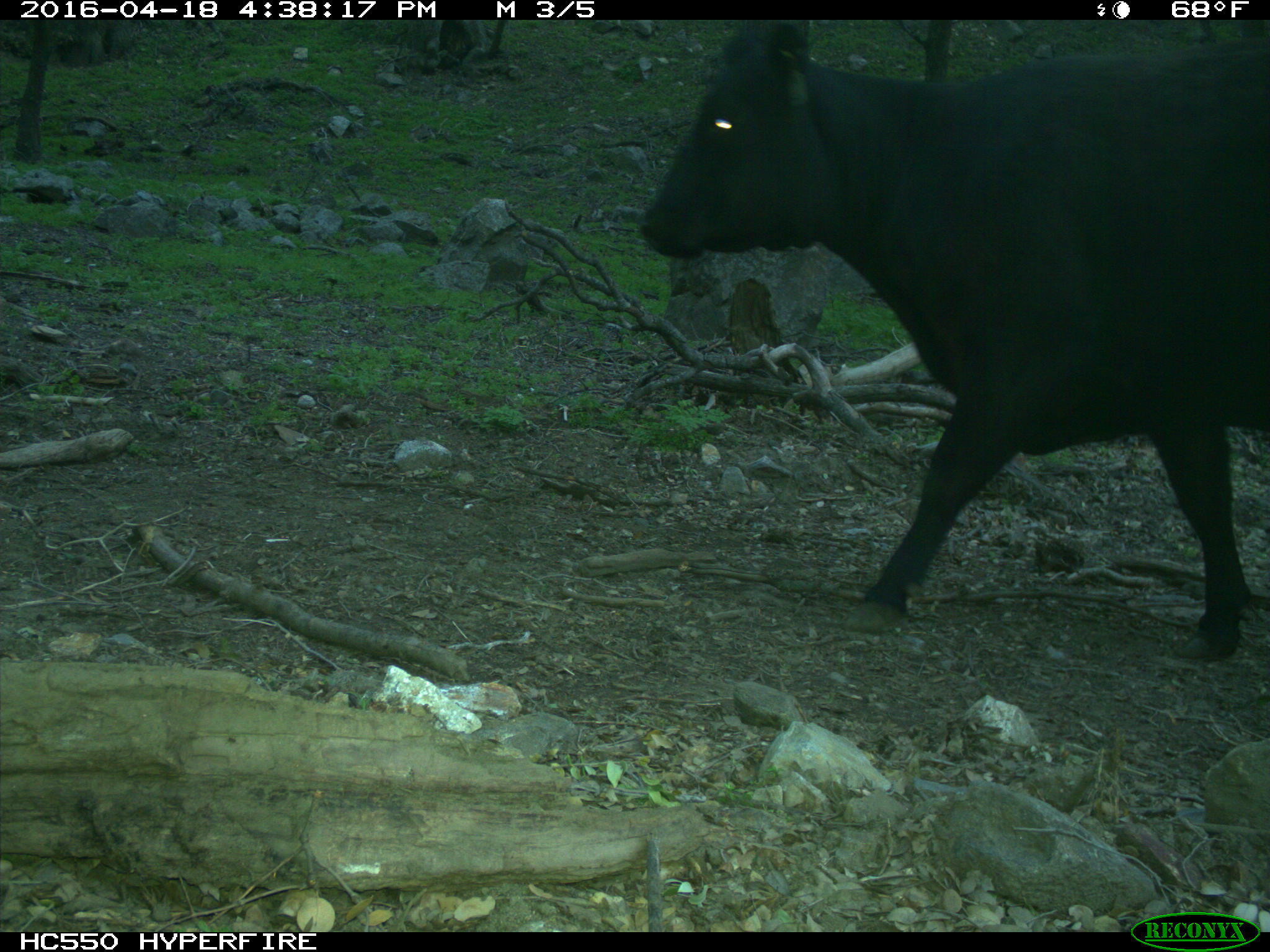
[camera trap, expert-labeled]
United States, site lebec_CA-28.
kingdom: Animalia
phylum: Chordata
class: Mammalia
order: Artiodactyla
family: Bovidae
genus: Bos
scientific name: Bos taurus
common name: domestic cow